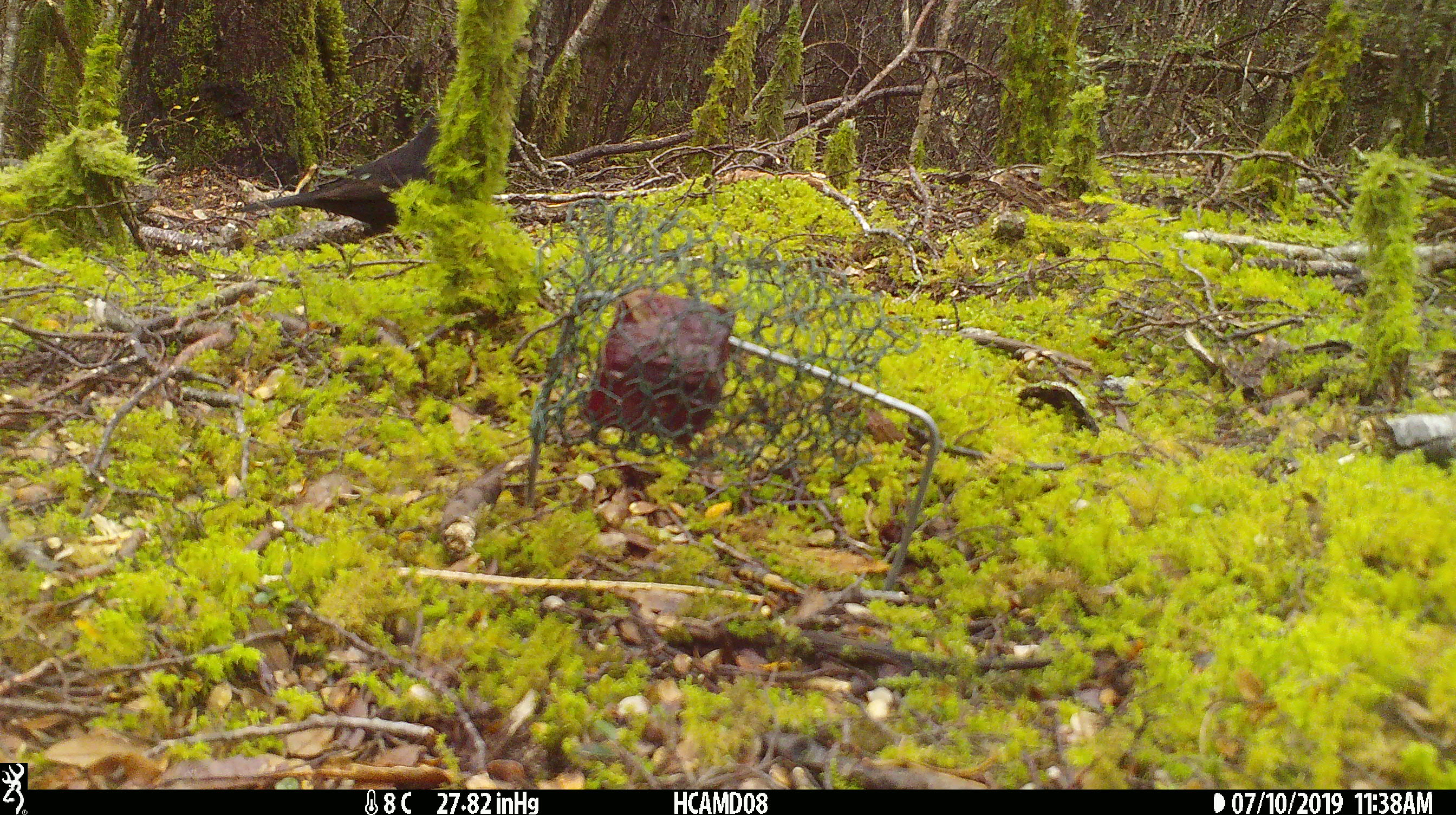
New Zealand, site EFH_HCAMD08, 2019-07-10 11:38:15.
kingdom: Animalia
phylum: Chordata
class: Aves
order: Passeriformes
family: Turdidae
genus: Turdus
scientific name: Turdus merula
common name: eurasian blackbird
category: blackbird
Blackbird (eurasian blackbird) (Turdus merula).